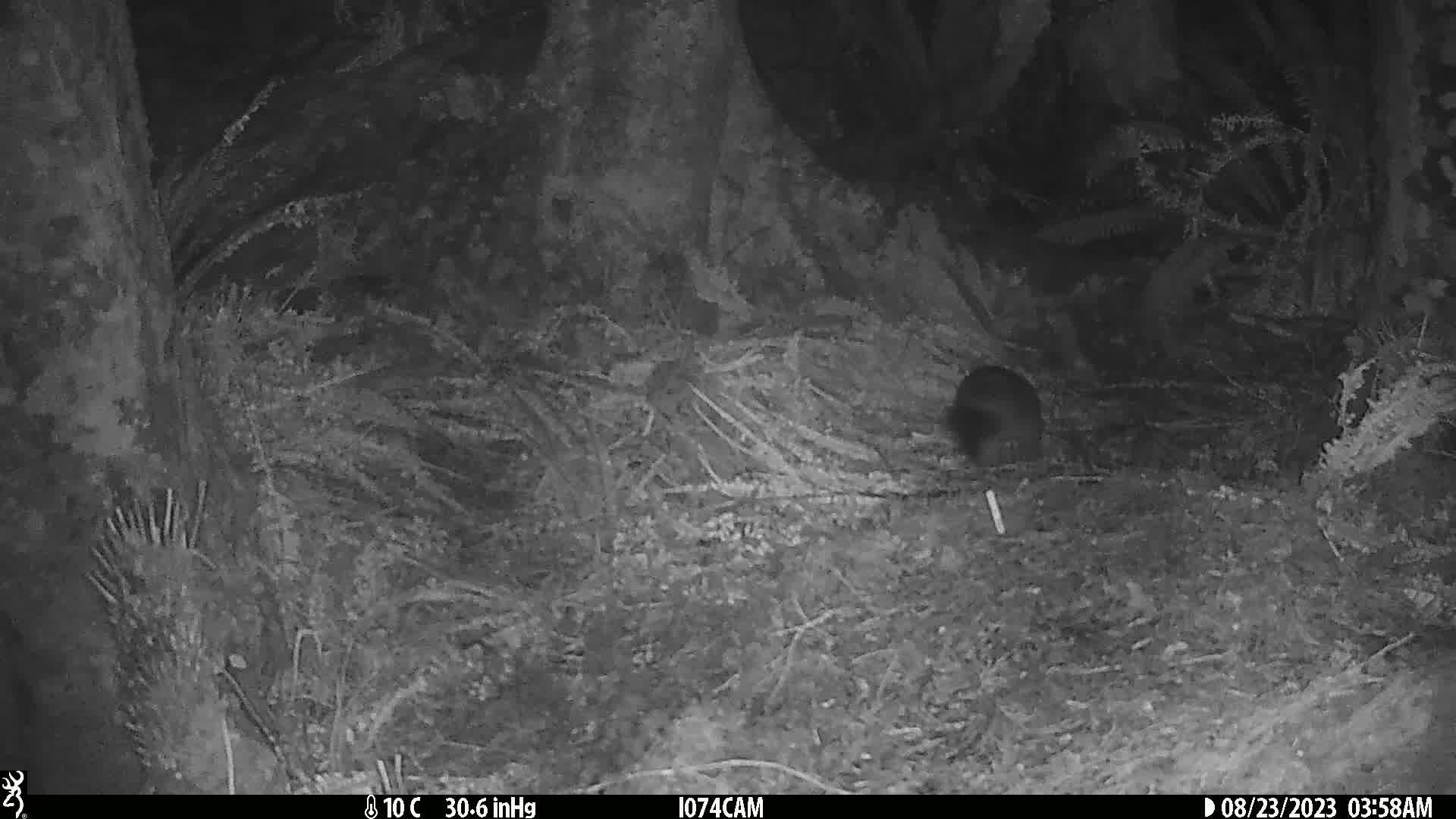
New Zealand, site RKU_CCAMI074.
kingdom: Animalia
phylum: Chordata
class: Mammalia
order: Diprotodontia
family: Phalangeridae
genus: Trichosurus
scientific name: Trichosurus vulpecula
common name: common brushtail possum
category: possum